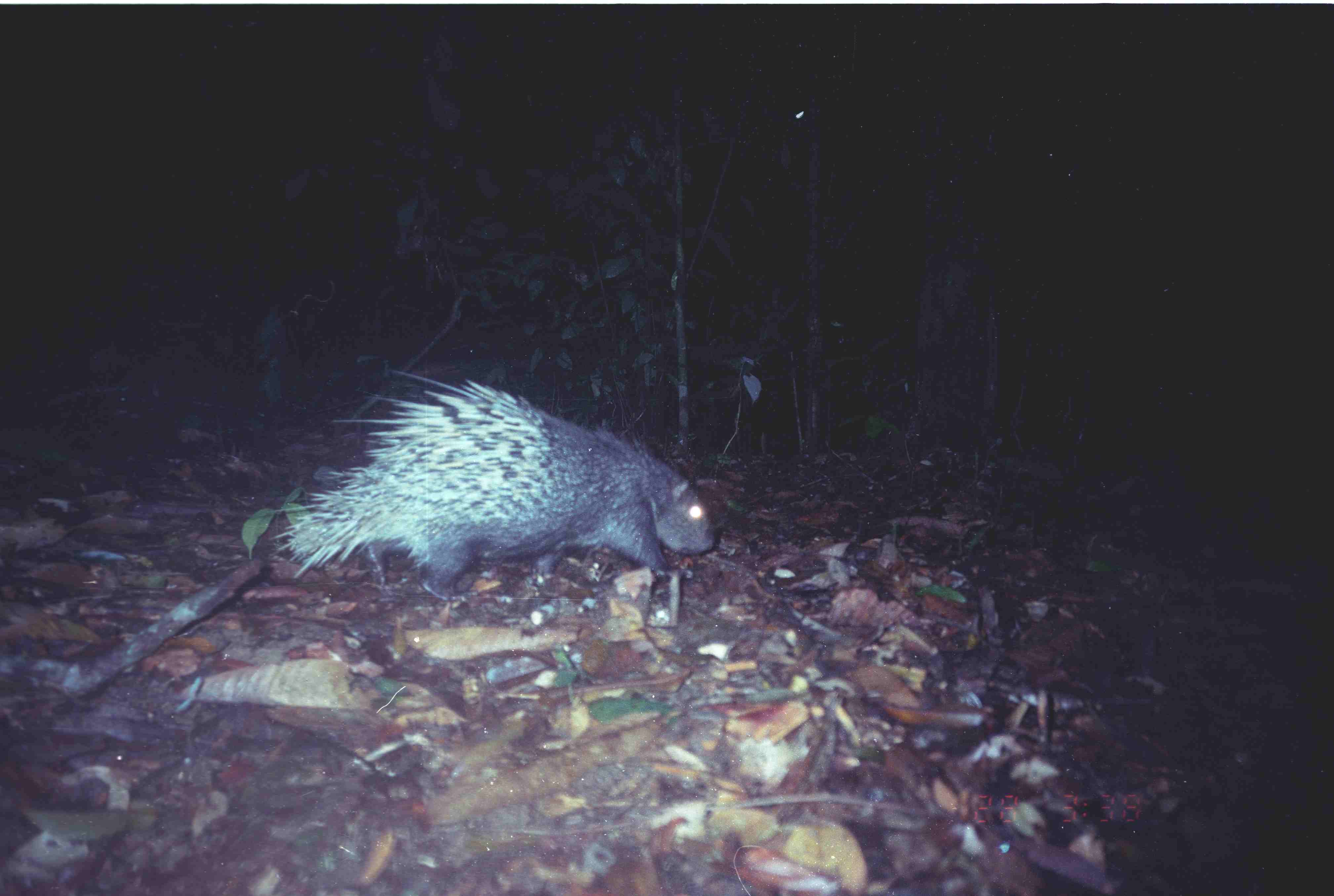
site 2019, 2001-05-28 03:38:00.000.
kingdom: Animalia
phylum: Chordata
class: Mammalia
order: Rodentia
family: Hystricidae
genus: Hystrix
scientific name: Hystrix brachyura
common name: east asian porcupine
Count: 1.